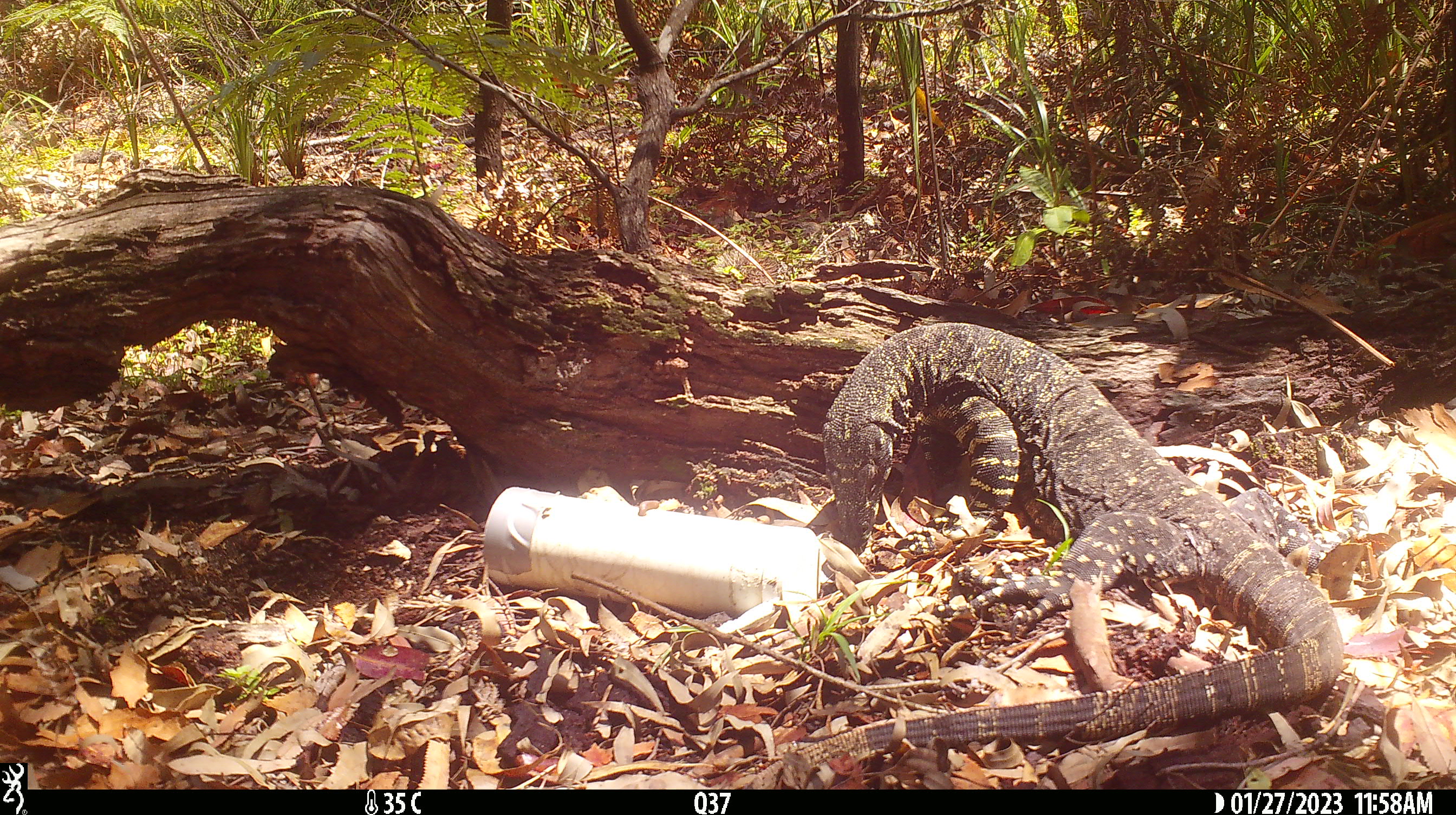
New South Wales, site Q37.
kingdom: Animalia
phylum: Chordata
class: Reptilia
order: Squamata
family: Varanidae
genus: Varanus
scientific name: Varanus varius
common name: lace monitor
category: goanna